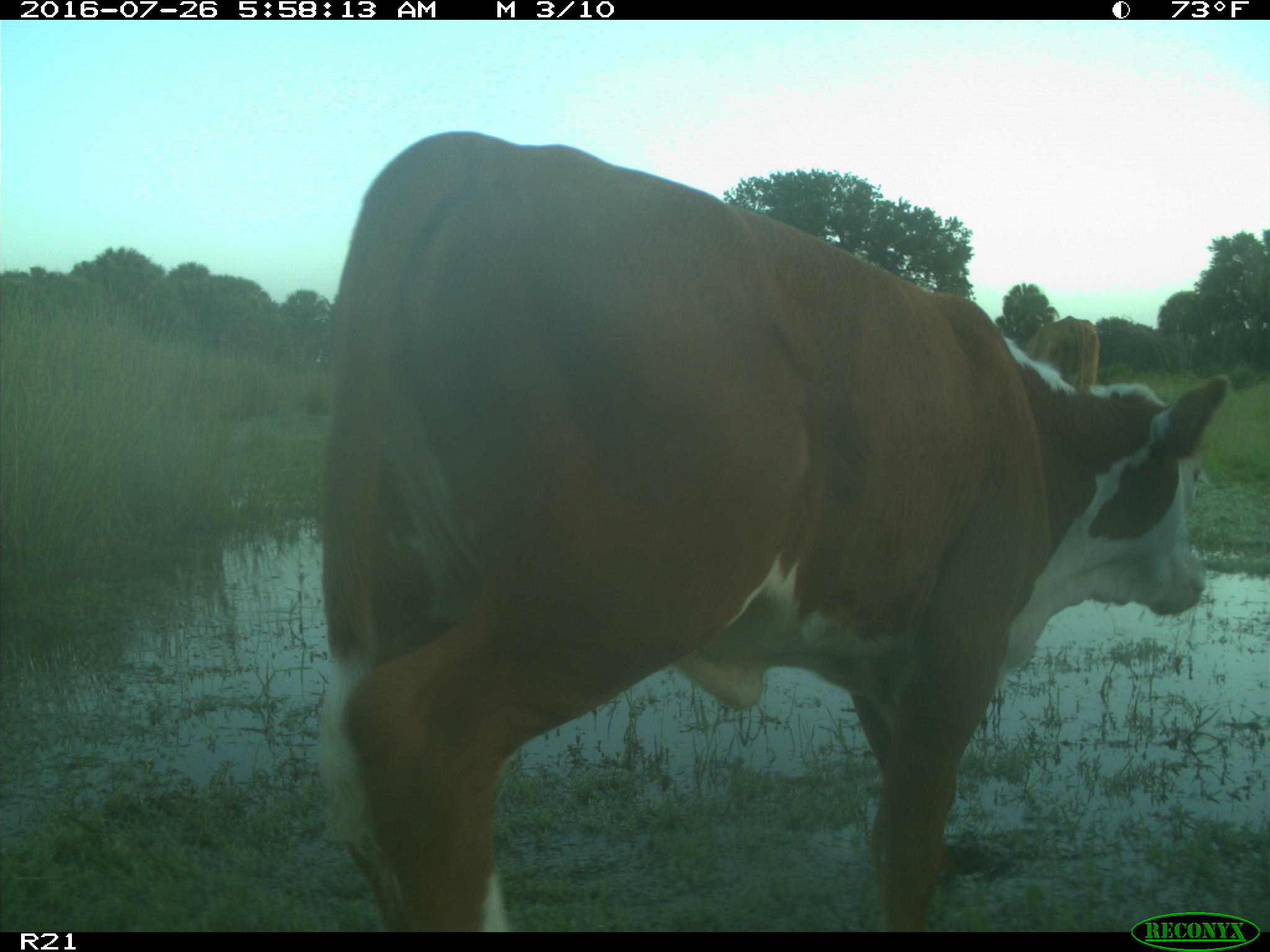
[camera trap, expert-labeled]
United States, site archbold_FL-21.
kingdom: Animalia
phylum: Chordata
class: Mammalia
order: Artiodactyla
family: Bovidae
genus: Bos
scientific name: Bos taurus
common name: domestic cow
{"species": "Bos taurus (domestic cow)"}